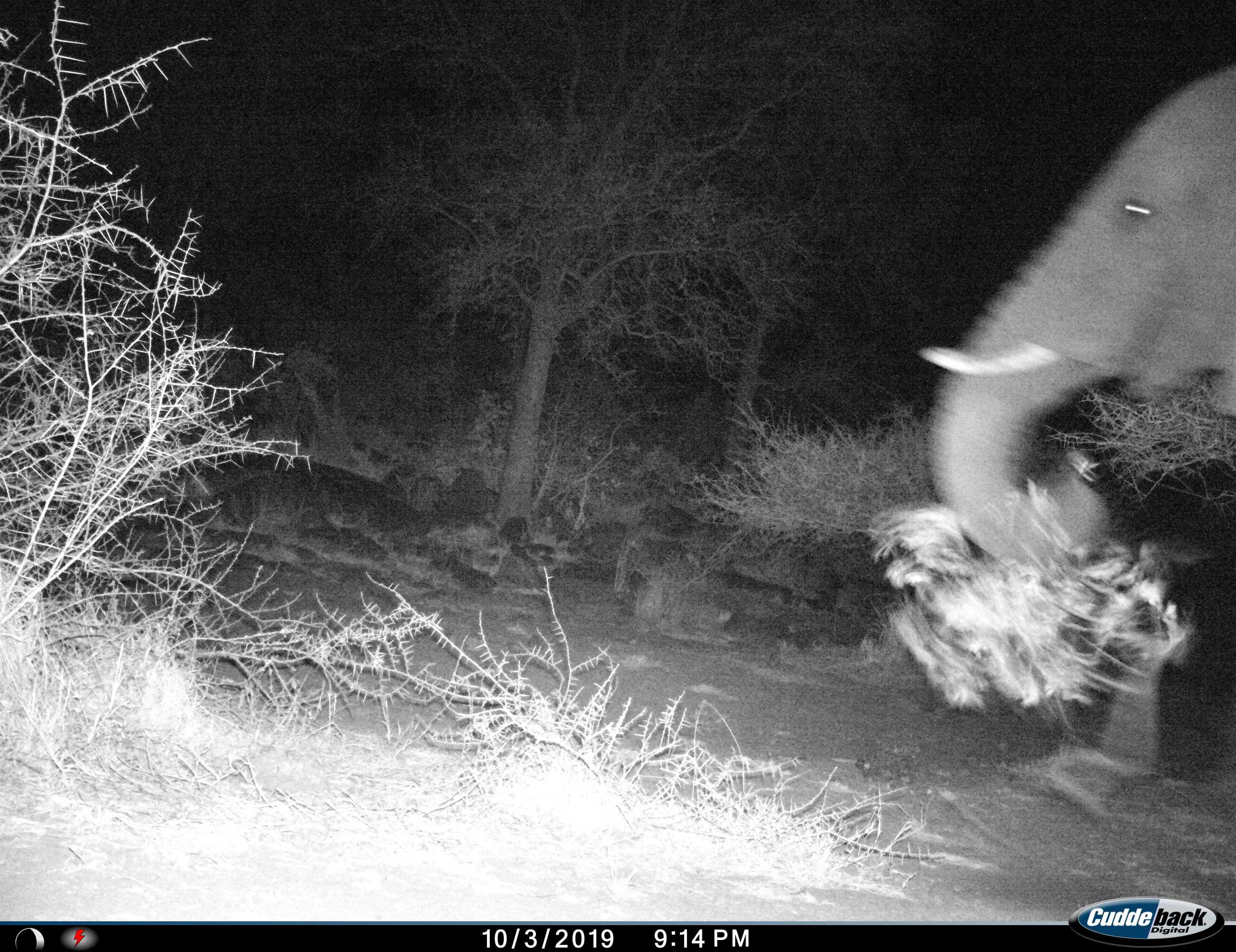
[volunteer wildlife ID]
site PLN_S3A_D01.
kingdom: Animalia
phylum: Chordata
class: Mammalia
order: Proboscidea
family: Elephantidae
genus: Loxodonta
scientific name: Loxodonta africana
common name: african bush elephant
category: elephant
Elephant (african bush elephant) (Loxodonta africana), count 1. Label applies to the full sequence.